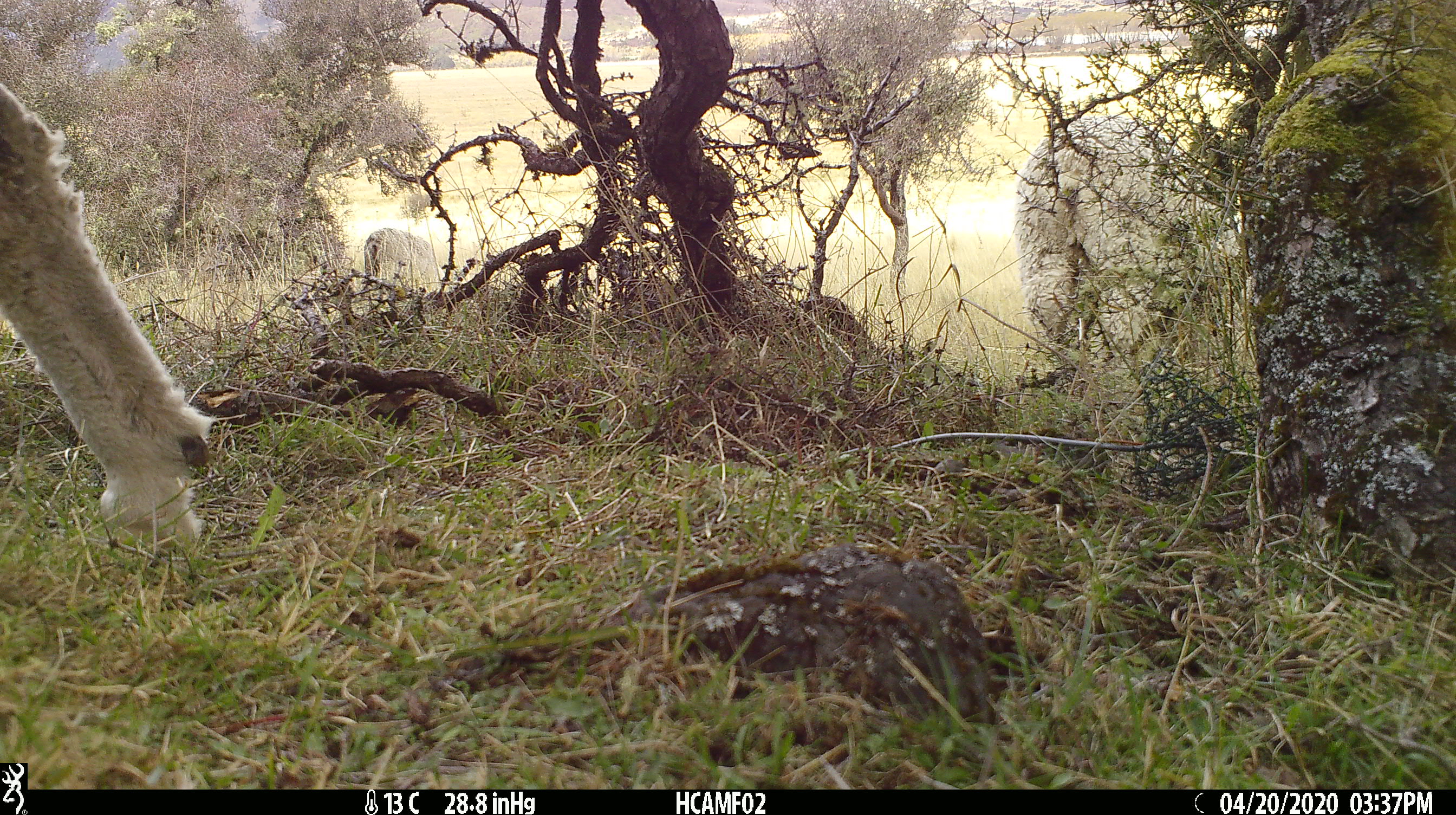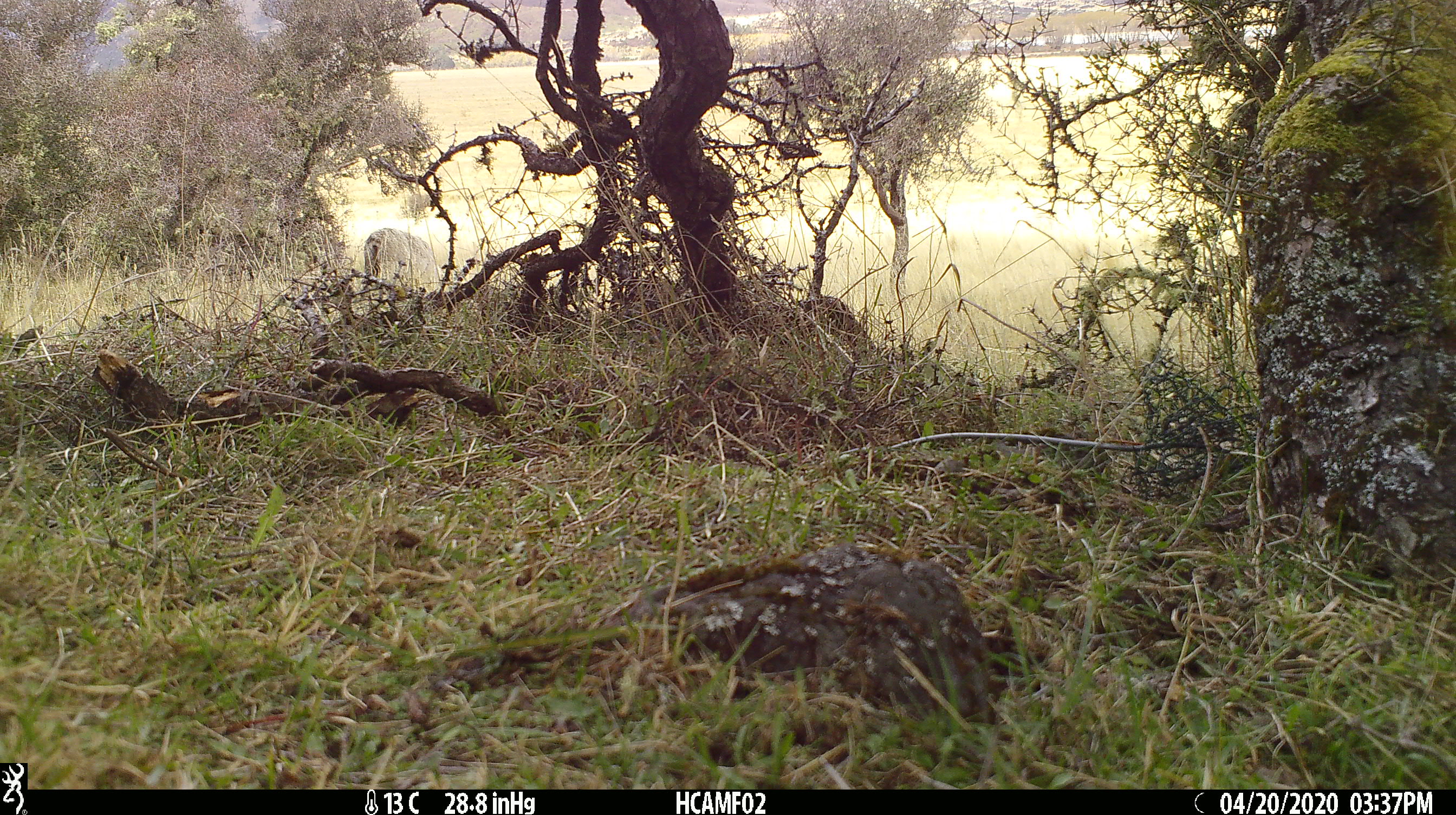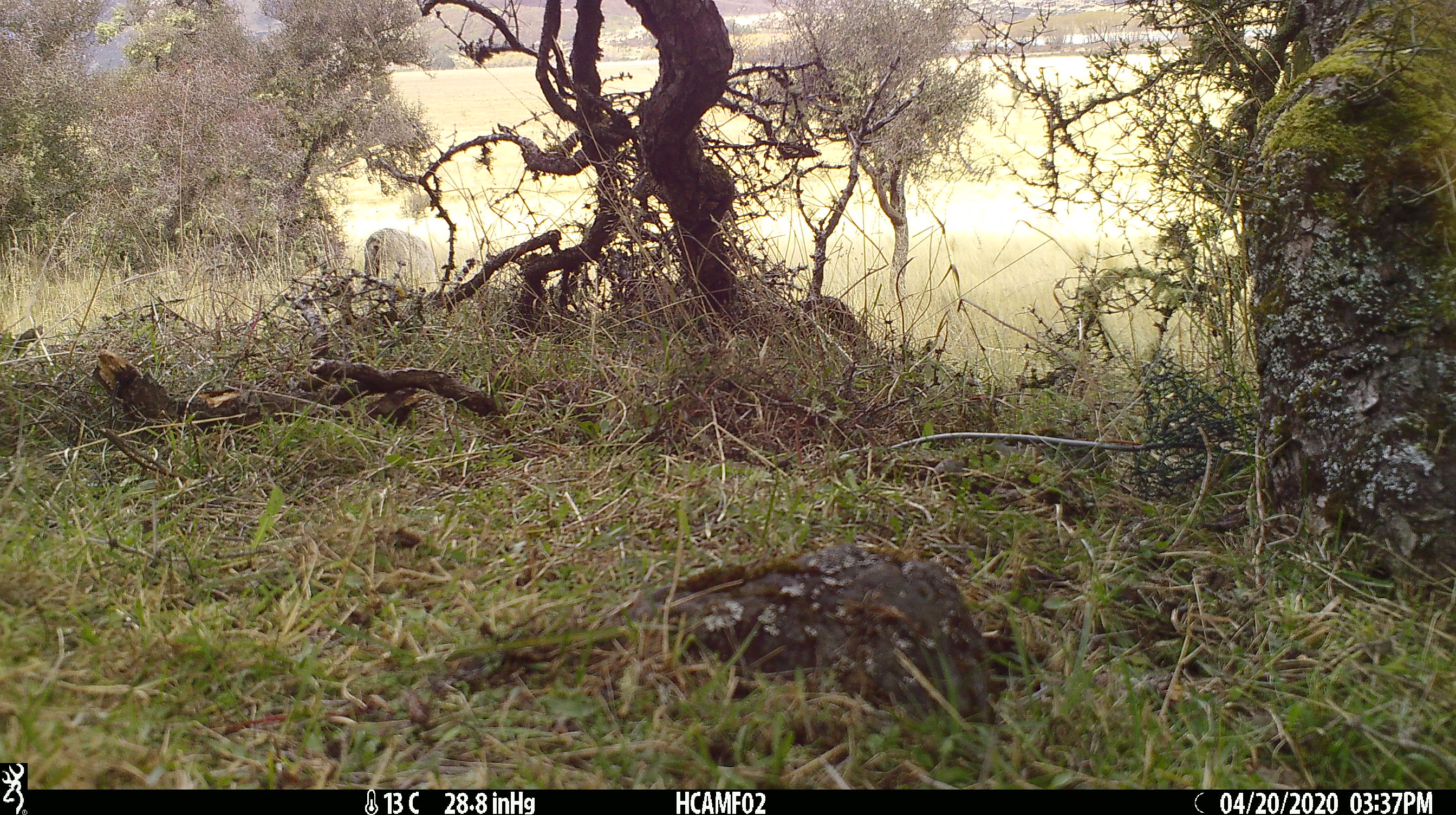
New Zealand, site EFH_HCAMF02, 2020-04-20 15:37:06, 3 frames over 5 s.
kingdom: Animalia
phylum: Chordata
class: Mammalia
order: Artiodactyla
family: Bovidae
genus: Ovis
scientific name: Ovis aries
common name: domestic sheep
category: sheep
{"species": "sheep (domestic sheep) (Ovis aries)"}